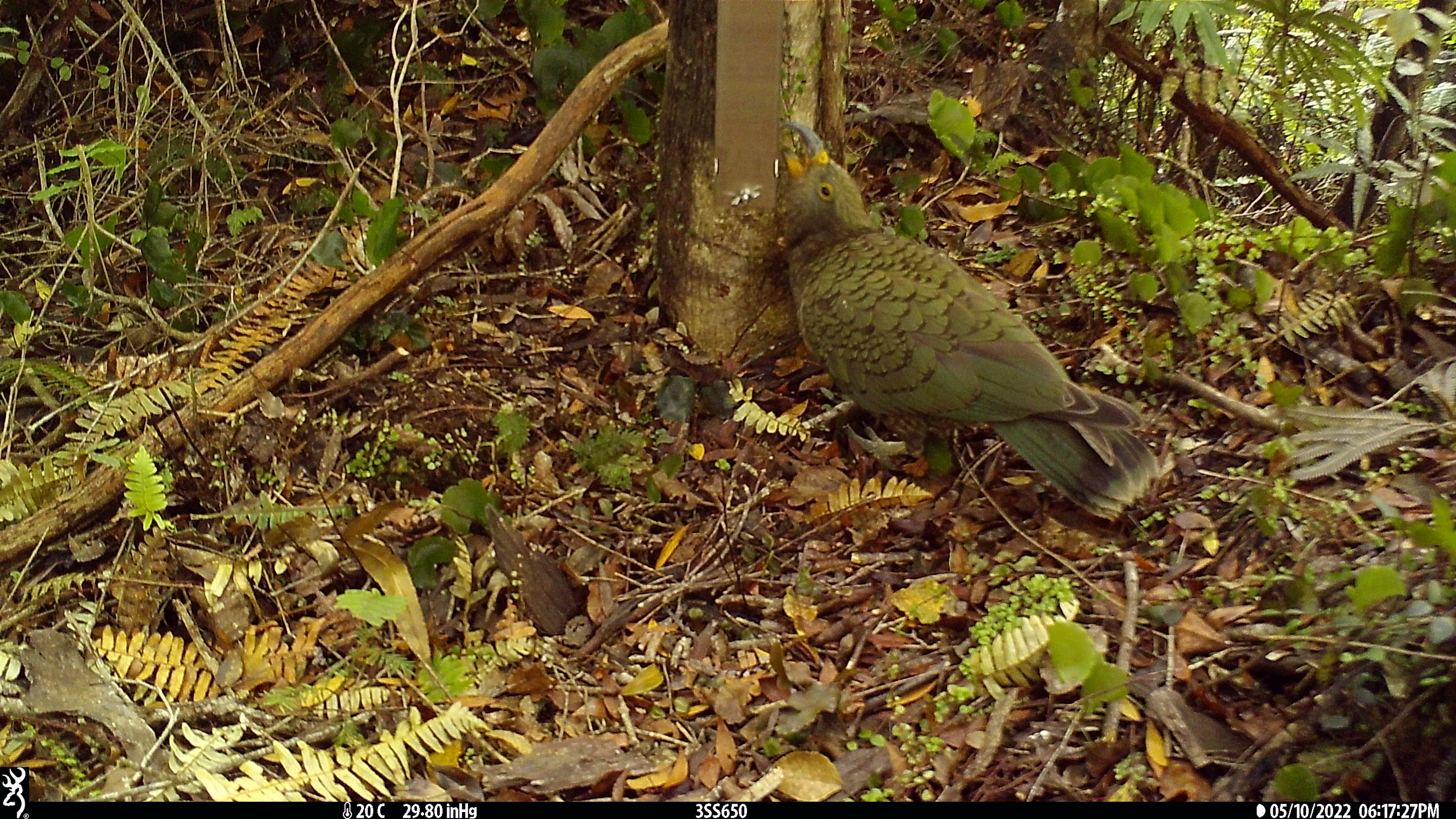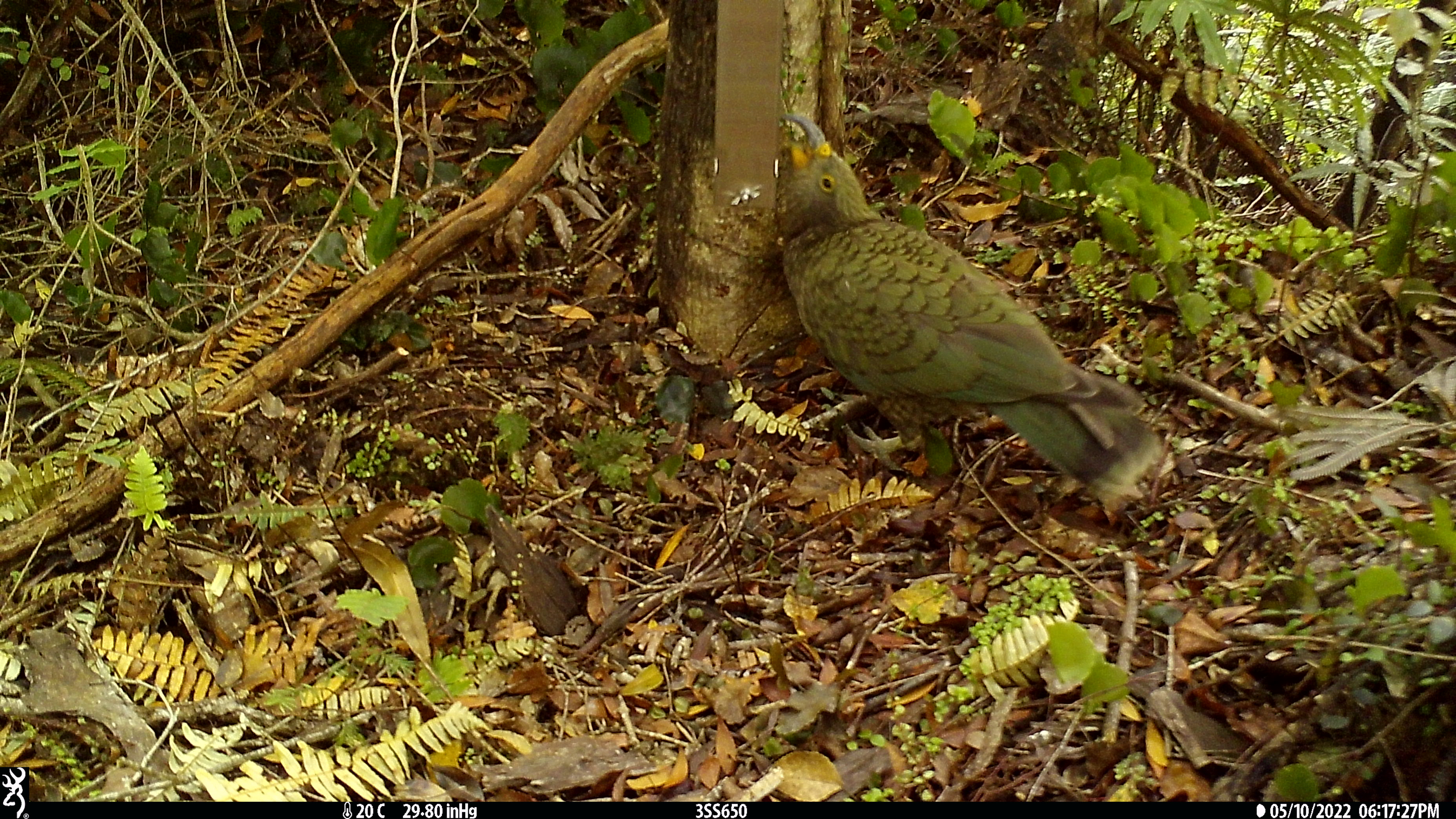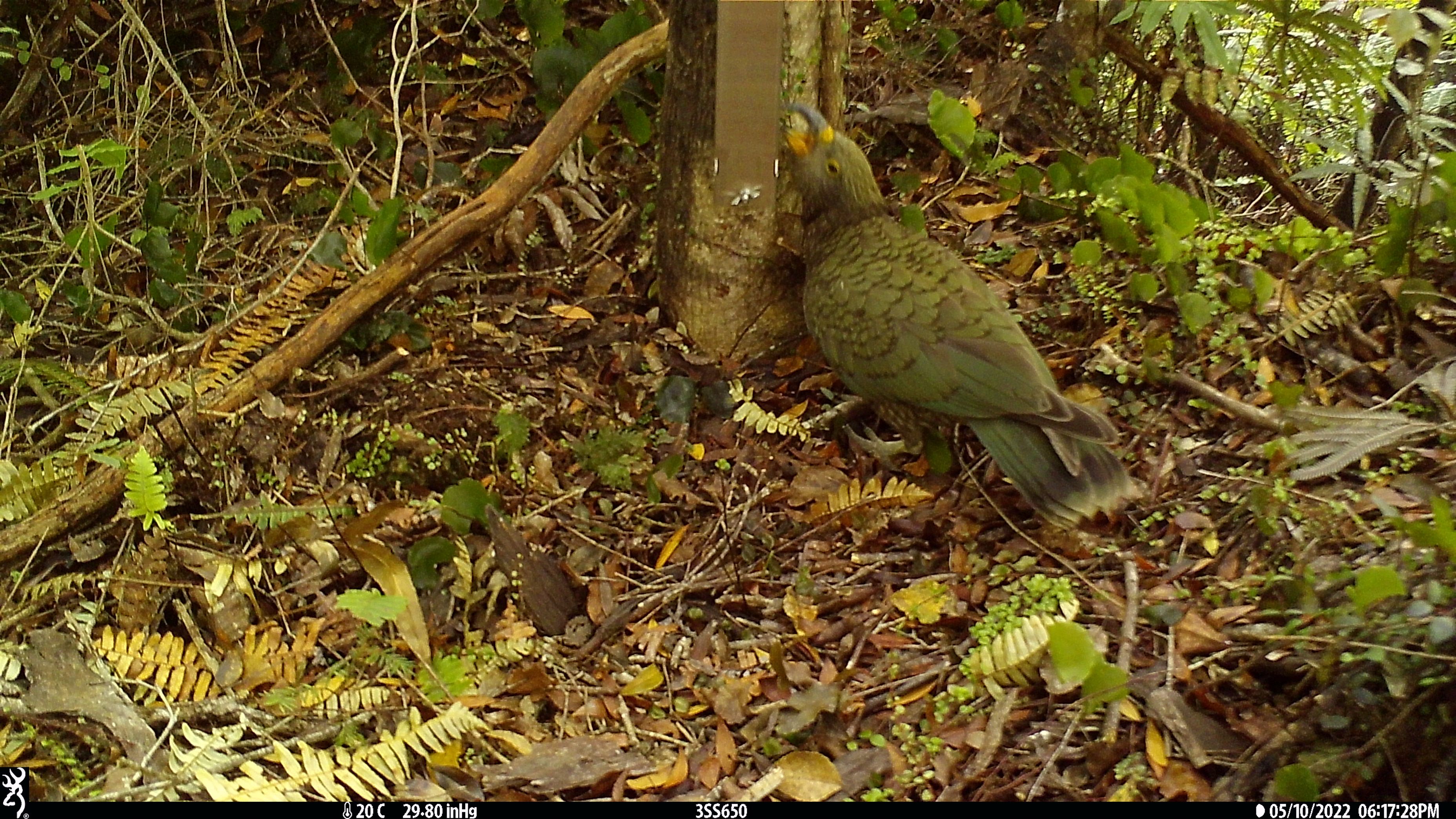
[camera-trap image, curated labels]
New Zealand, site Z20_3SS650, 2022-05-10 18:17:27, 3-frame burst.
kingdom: Animalia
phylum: Chordata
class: Aves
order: Psittaciformes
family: Strigopidae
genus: Nestor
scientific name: Nestor notabilis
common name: kea